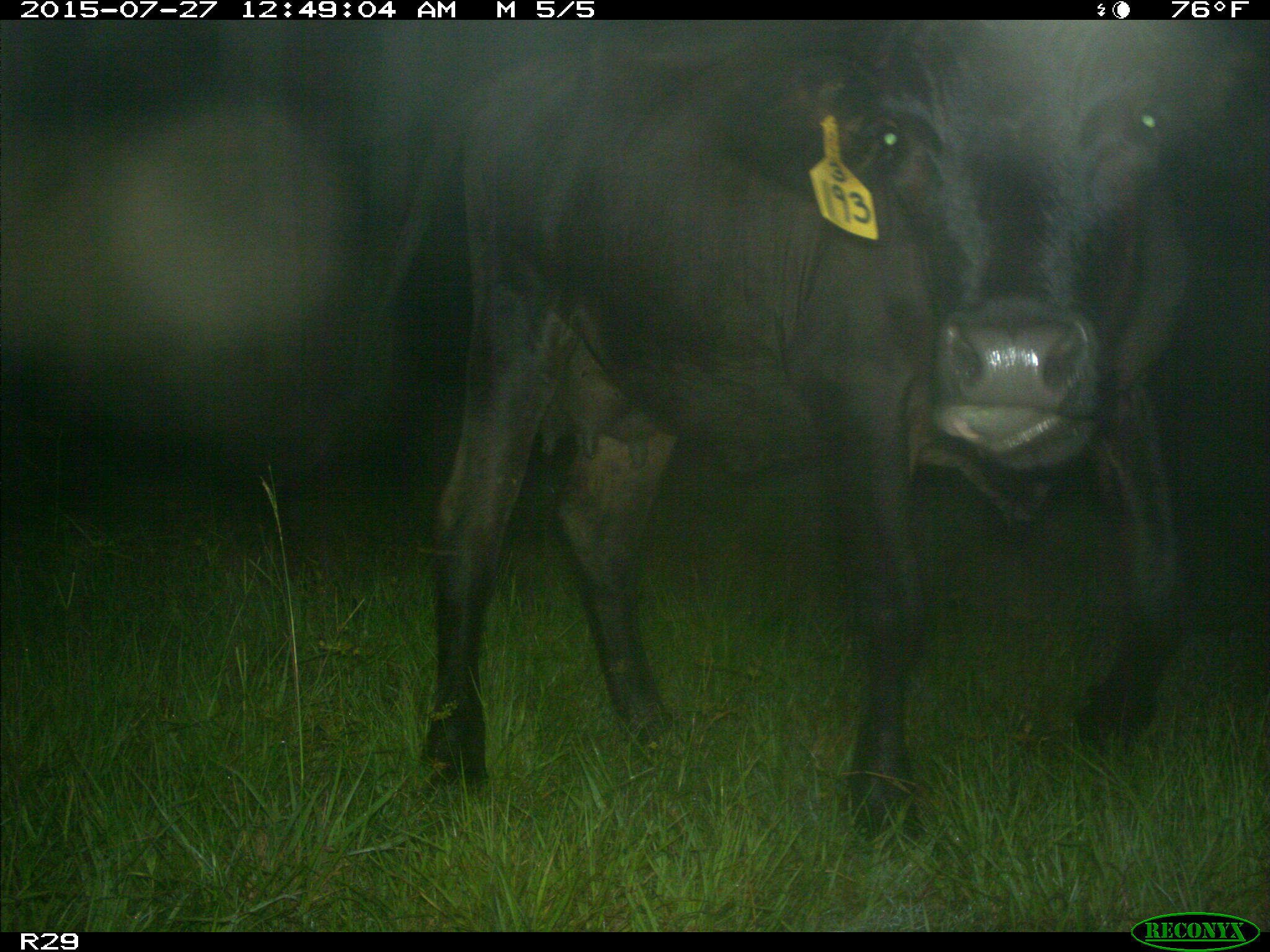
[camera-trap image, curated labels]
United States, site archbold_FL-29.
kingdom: Animalia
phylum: Chordata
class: Mammalia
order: Artiodactyla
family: Bovidae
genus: Bos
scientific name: Bos taurus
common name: domestic cow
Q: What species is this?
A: Bos taurus (domestic cow).